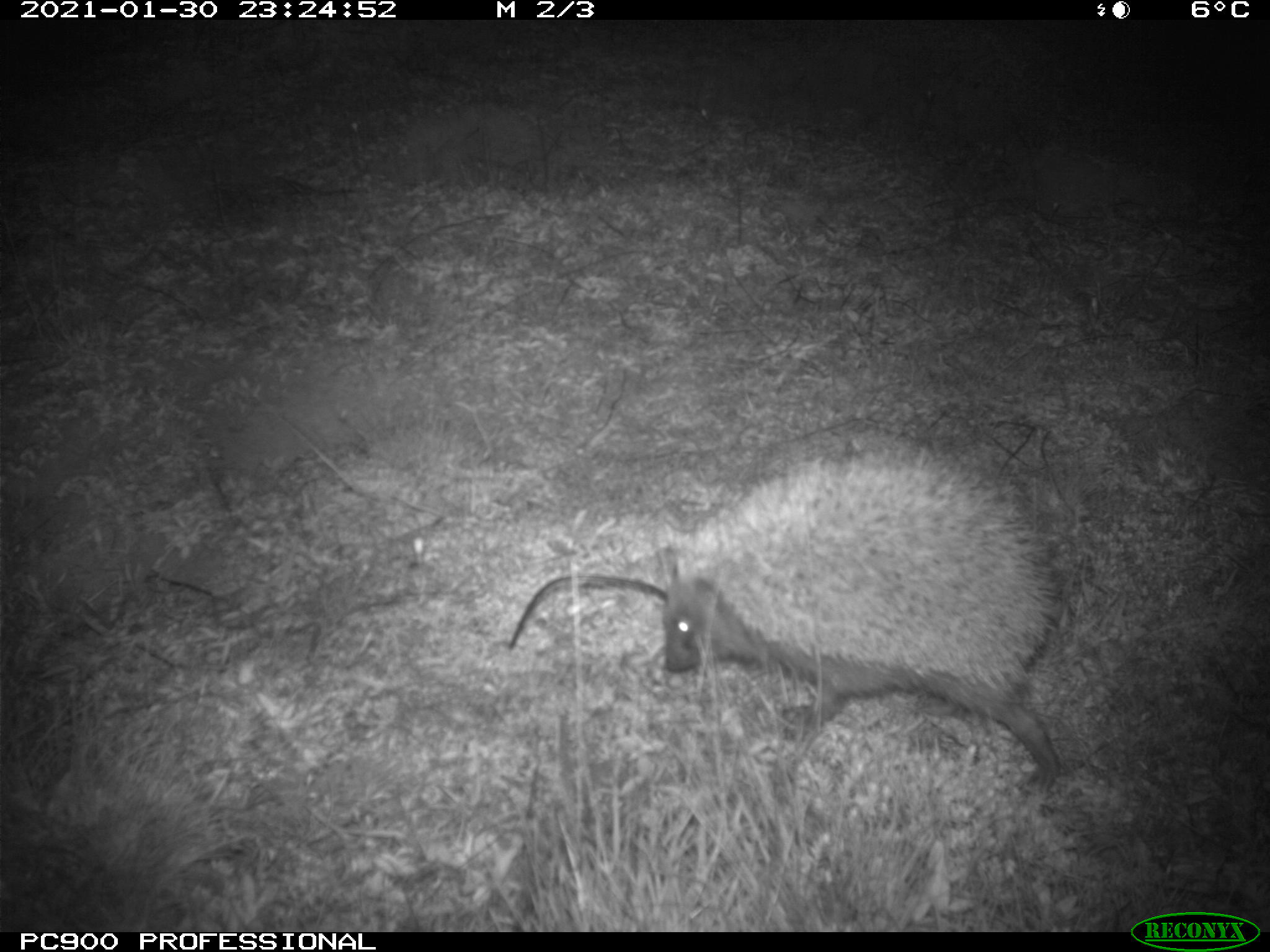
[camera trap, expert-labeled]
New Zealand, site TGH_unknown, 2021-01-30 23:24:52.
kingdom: Animalia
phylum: Chordata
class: Mammalia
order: Eulipotyphla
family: Erinaceidae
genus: Erinaceus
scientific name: Erinaceus europaeus europaeus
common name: european hedgehog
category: hedgehog